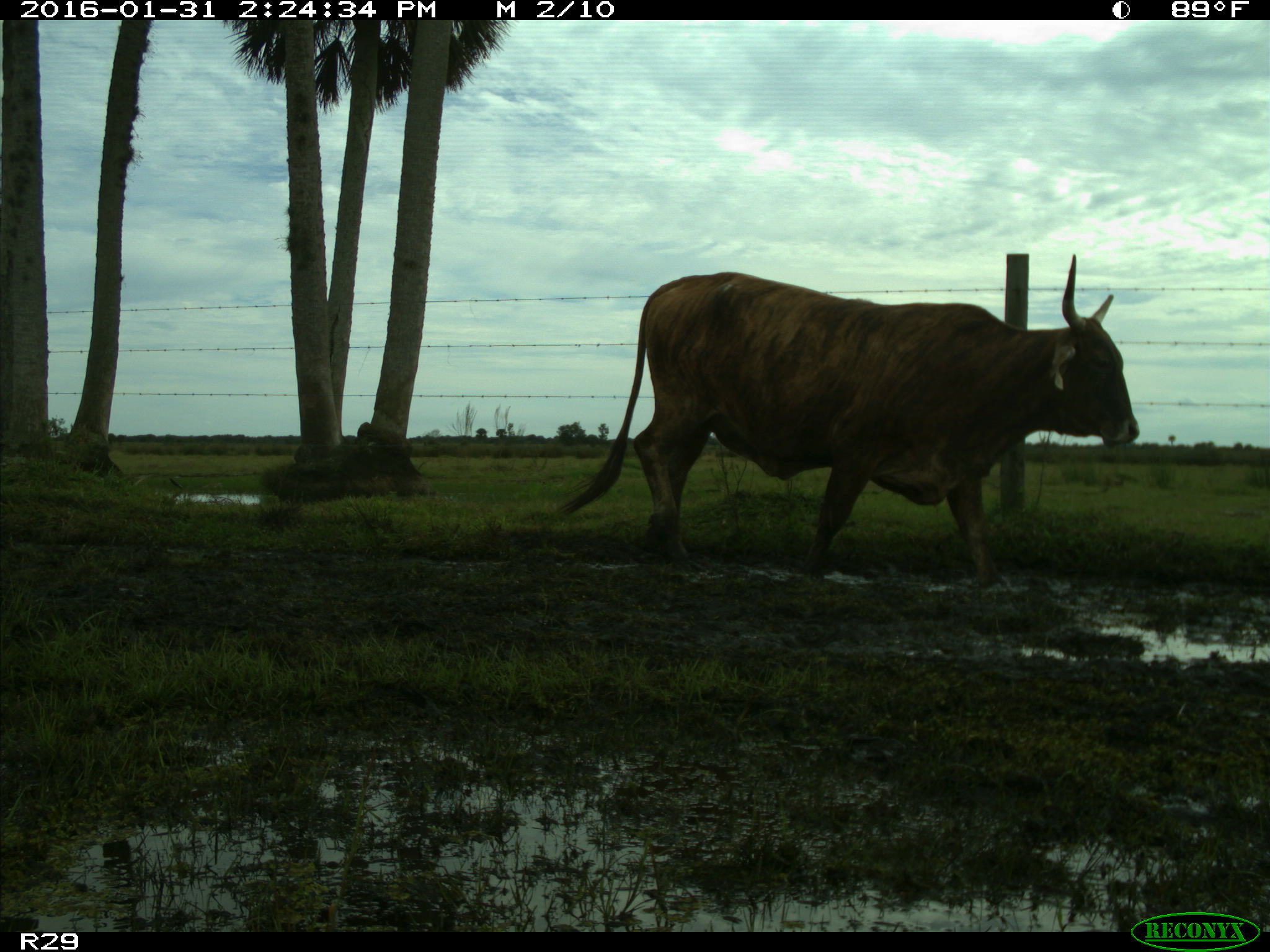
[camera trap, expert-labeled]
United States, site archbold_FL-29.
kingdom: Animalia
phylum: Chordata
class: Mammalia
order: Artiodactyla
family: Bovidae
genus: Bos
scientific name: Bos taurus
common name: domestic cow